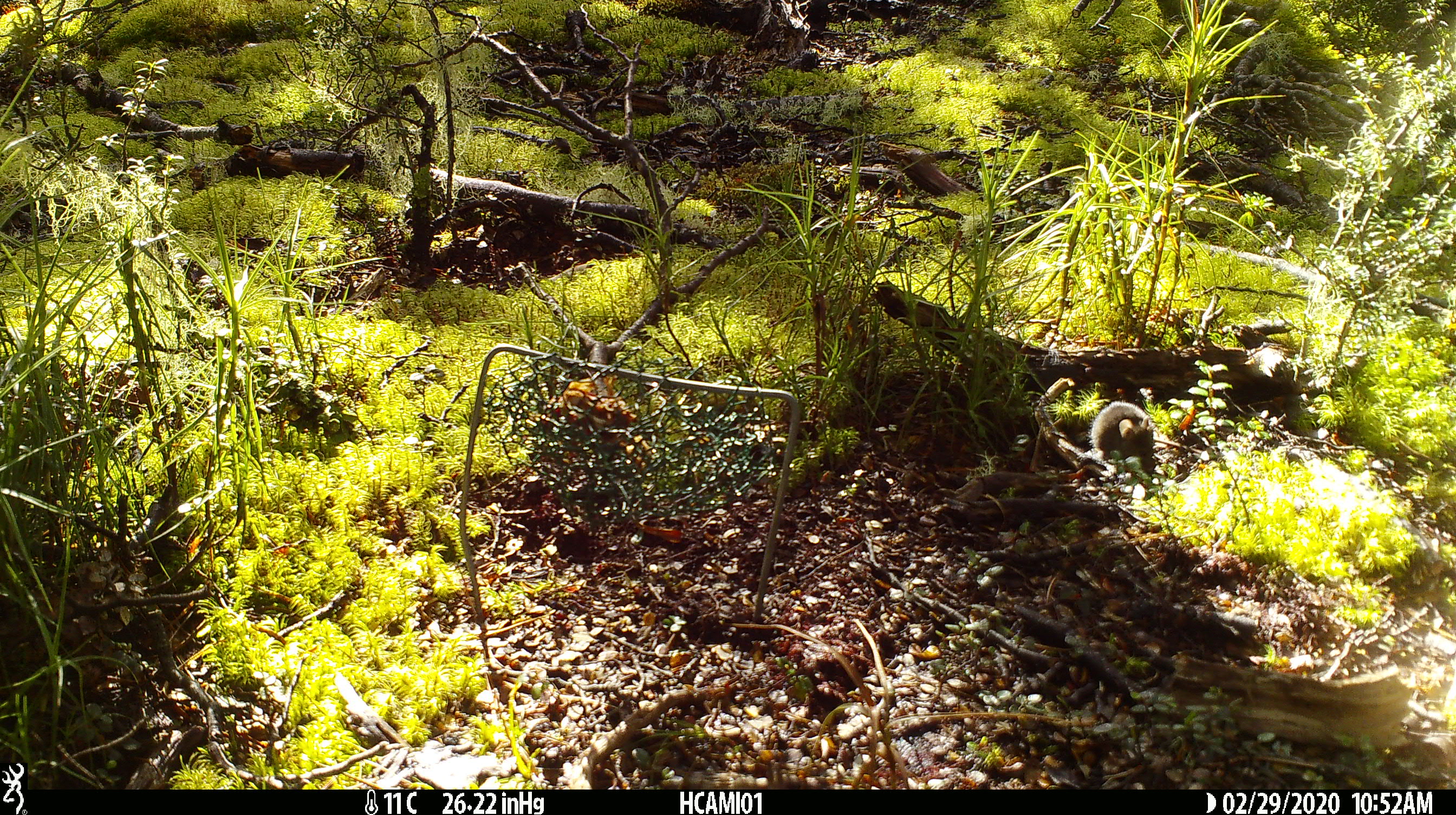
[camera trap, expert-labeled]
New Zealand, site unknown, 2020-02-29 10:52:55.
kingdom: Animalia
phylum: Chordata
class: Mammalia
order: Rodentia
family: Muridae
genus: Mus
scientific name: Mus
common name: mouse